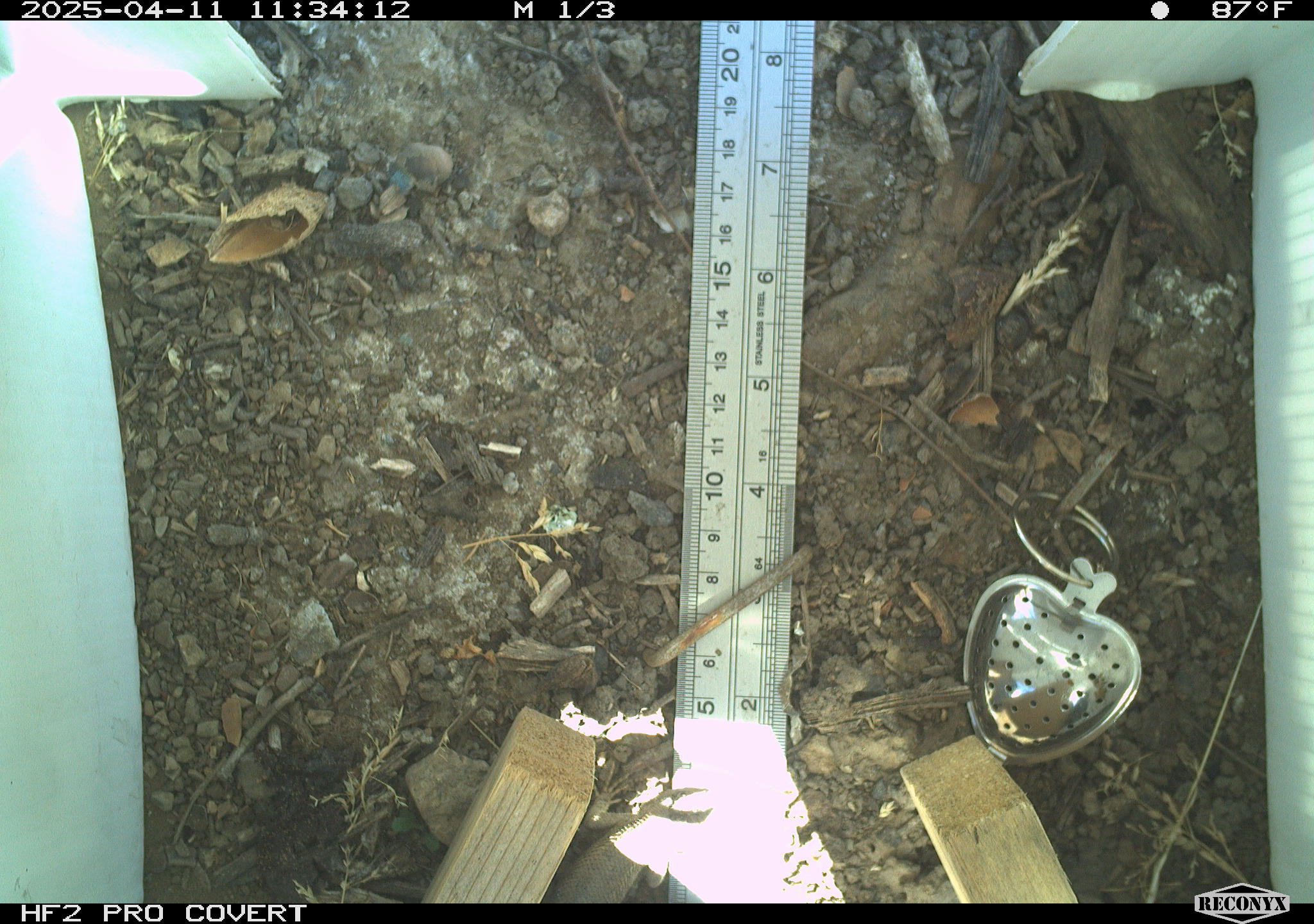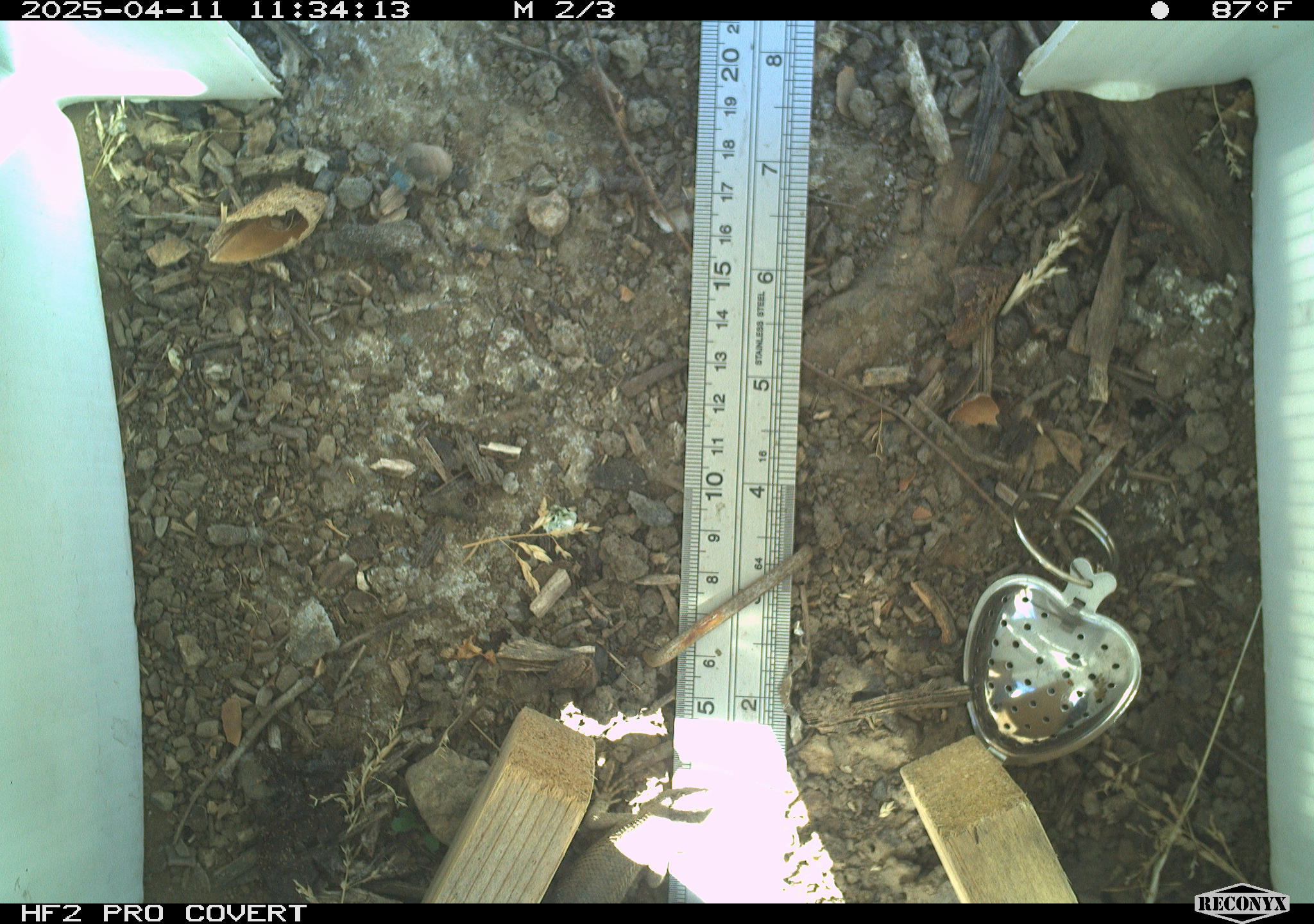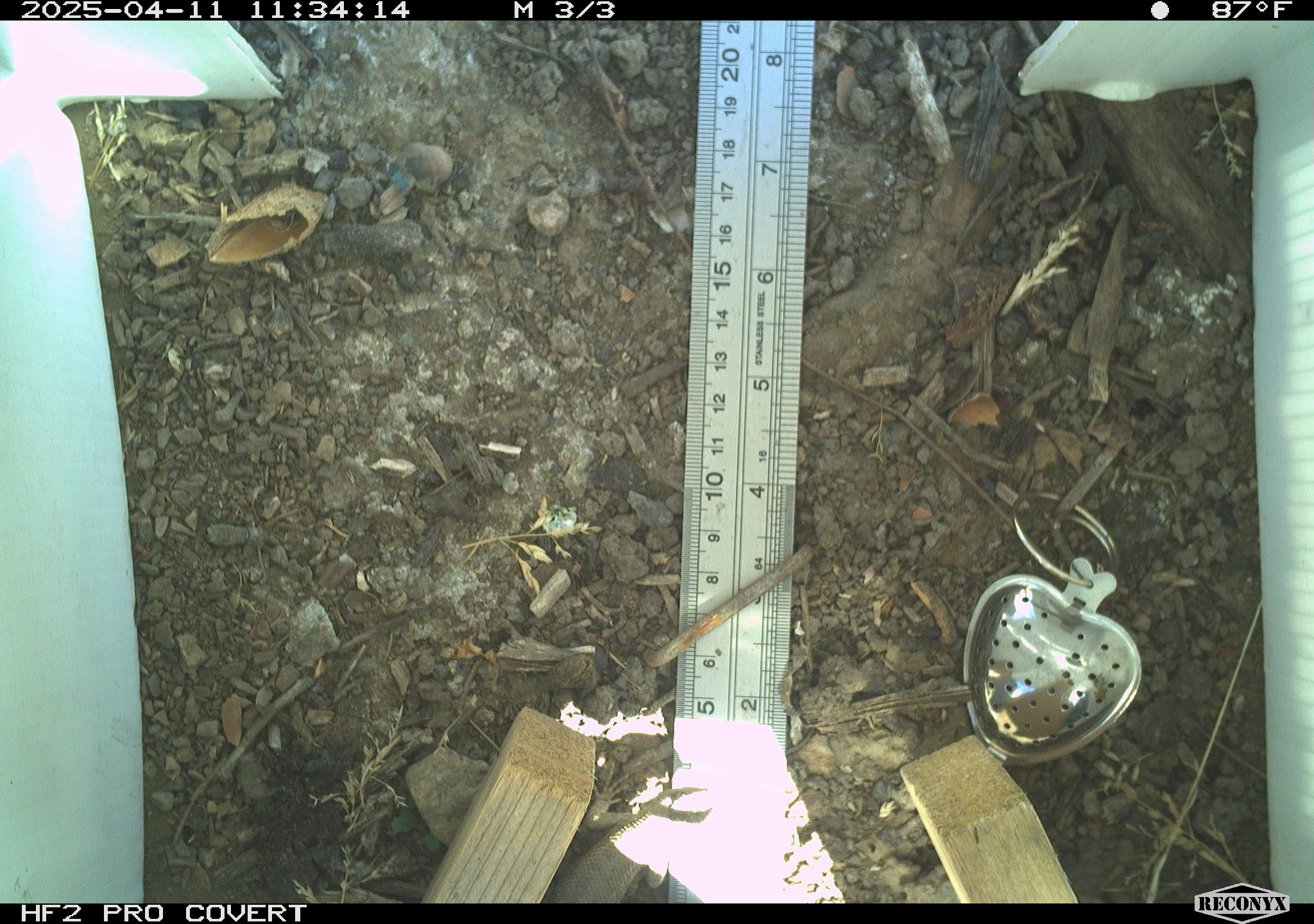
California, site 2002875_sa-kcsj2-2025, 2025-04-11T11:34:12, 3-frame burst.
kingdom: Animalia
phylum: Chordata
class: Reptilia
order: Squamata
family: Phrynosomatidae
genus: Sceloporus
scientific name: Sceloporus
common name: spiny lizards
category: sceloporus species